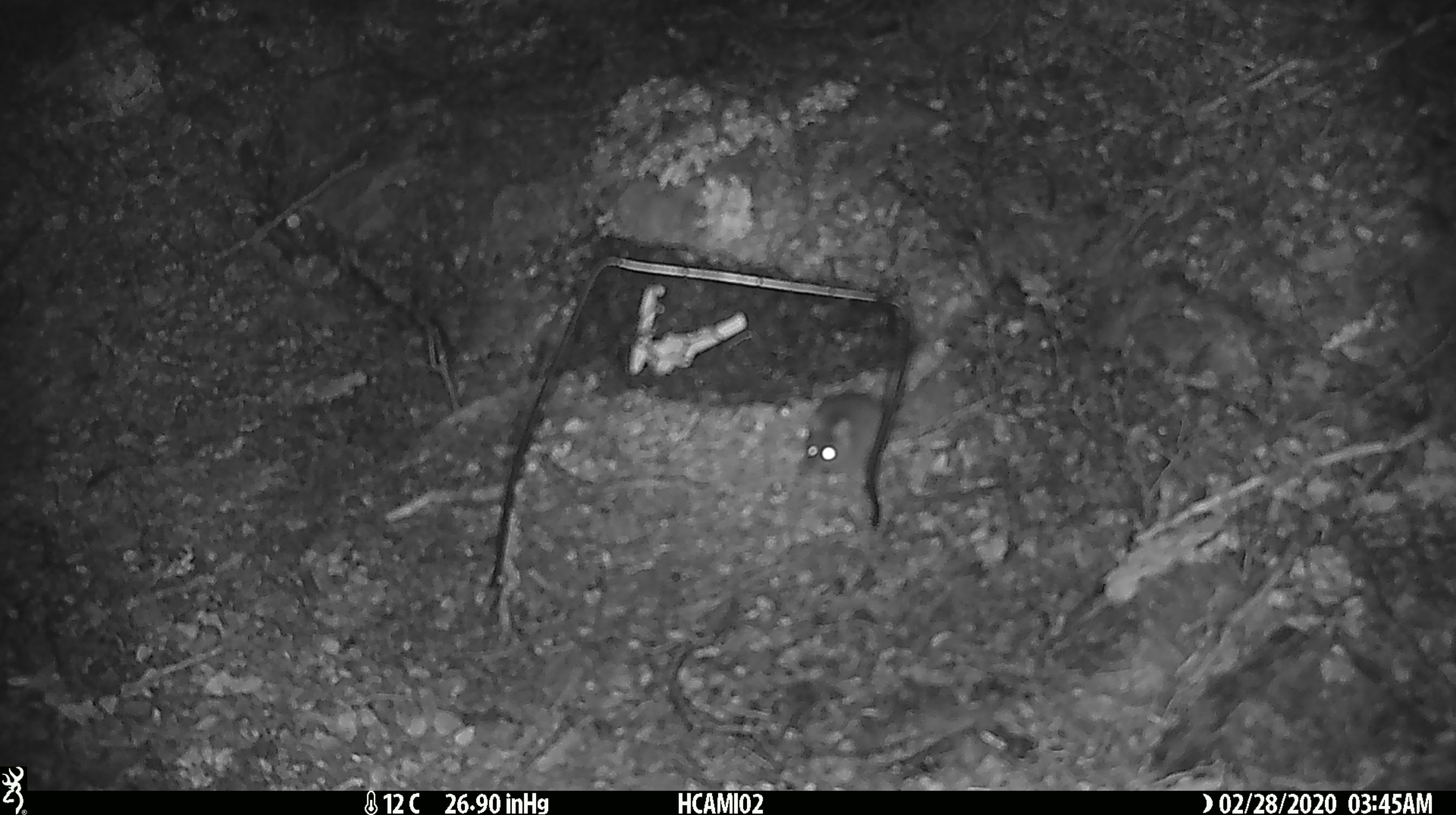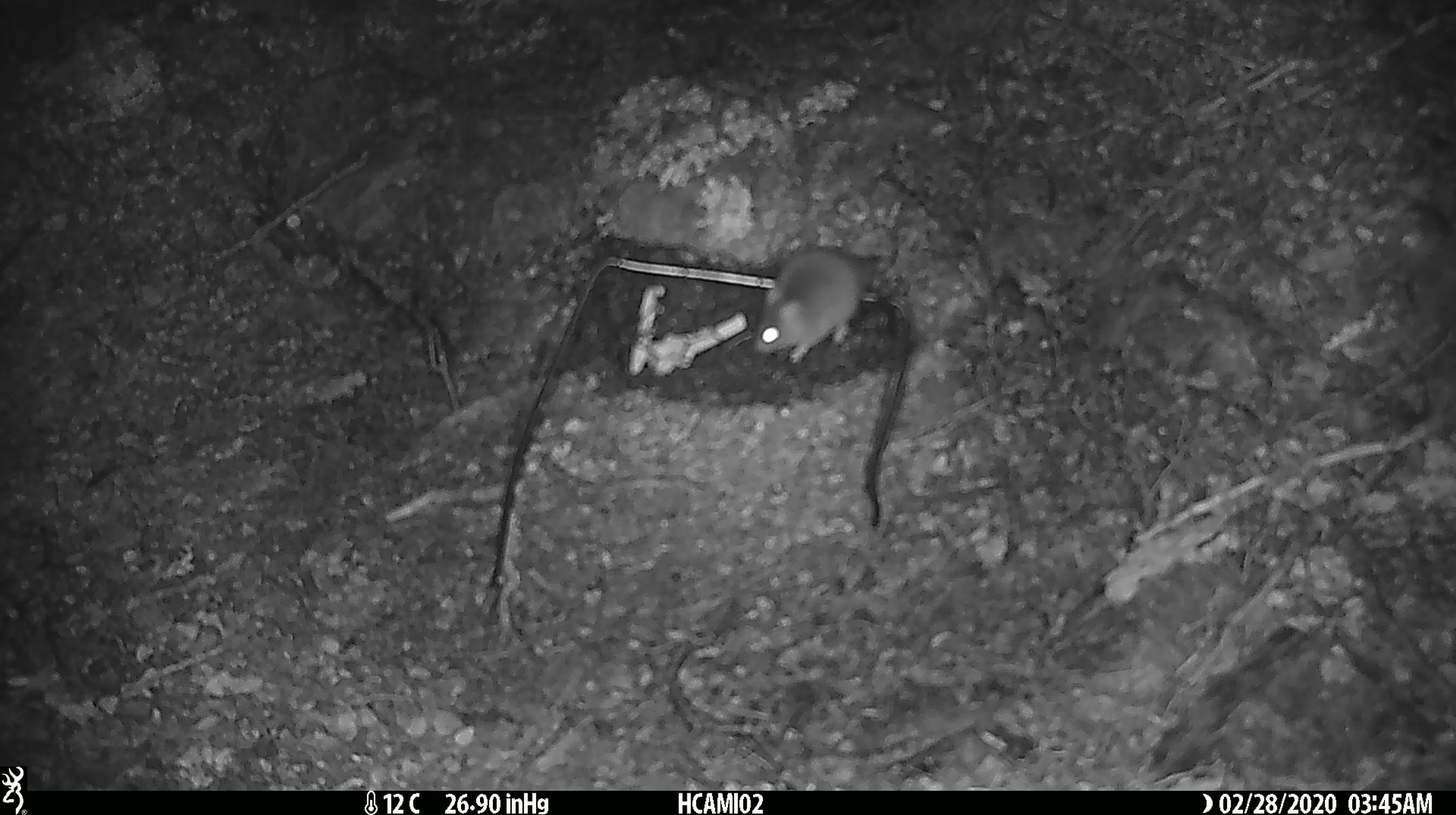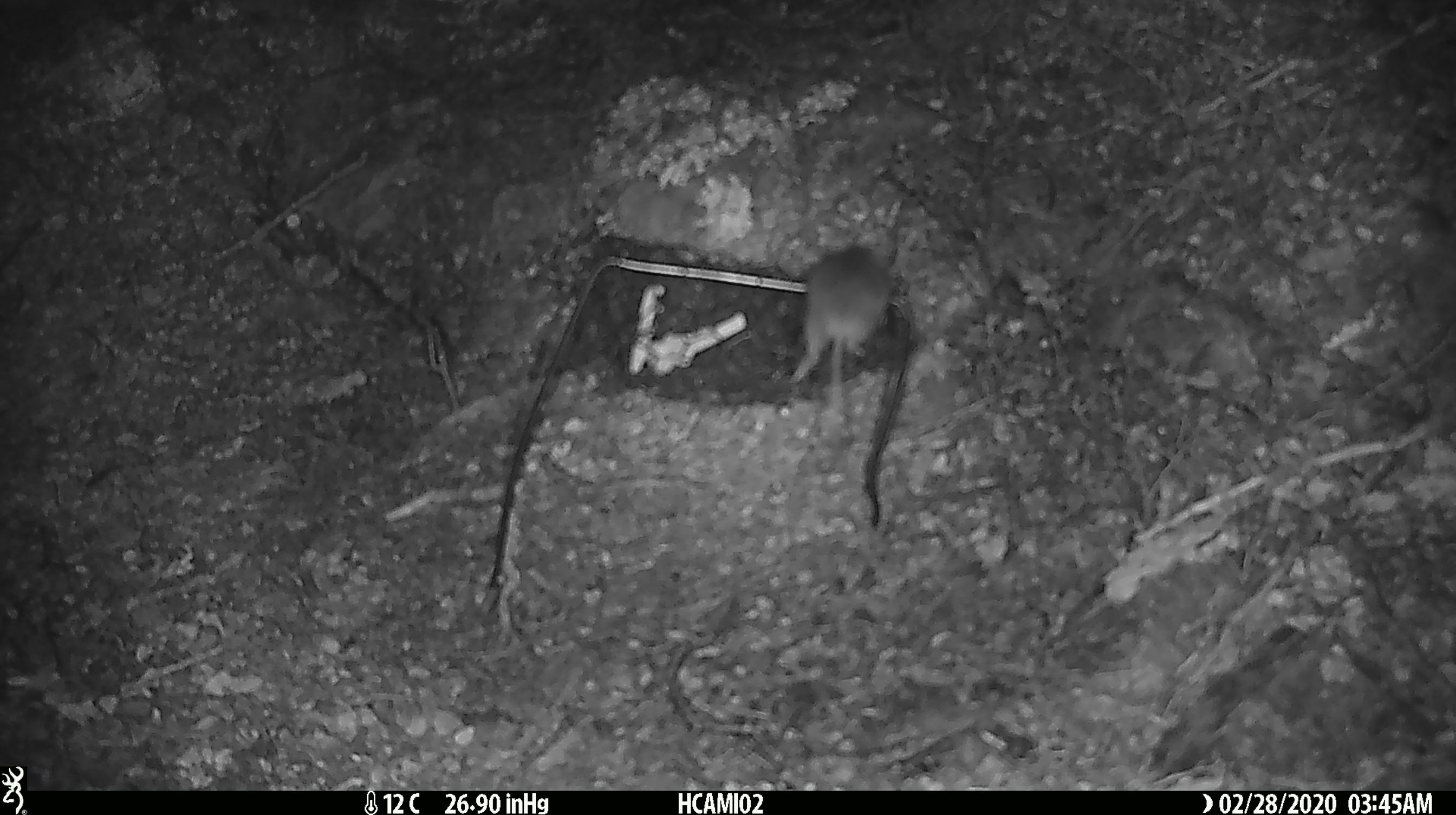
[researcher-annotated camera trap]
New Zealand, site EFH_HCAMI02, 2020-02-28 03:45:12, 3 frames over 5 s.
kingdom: Animalia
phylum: Chordata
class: Mammalia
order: Rodentia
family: Muridae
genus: Mus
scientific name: Mus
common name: mouse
Mouse (Mus).